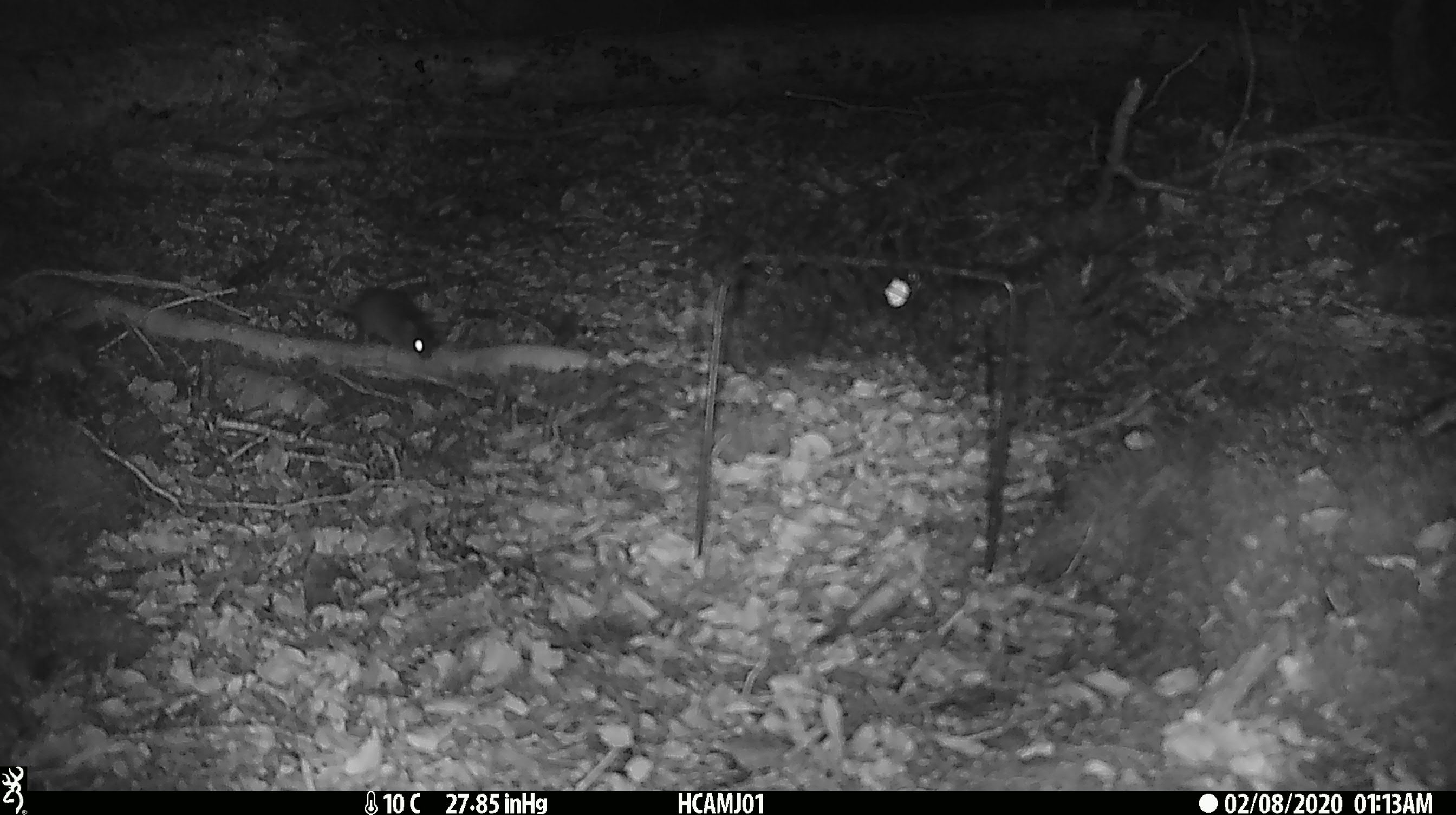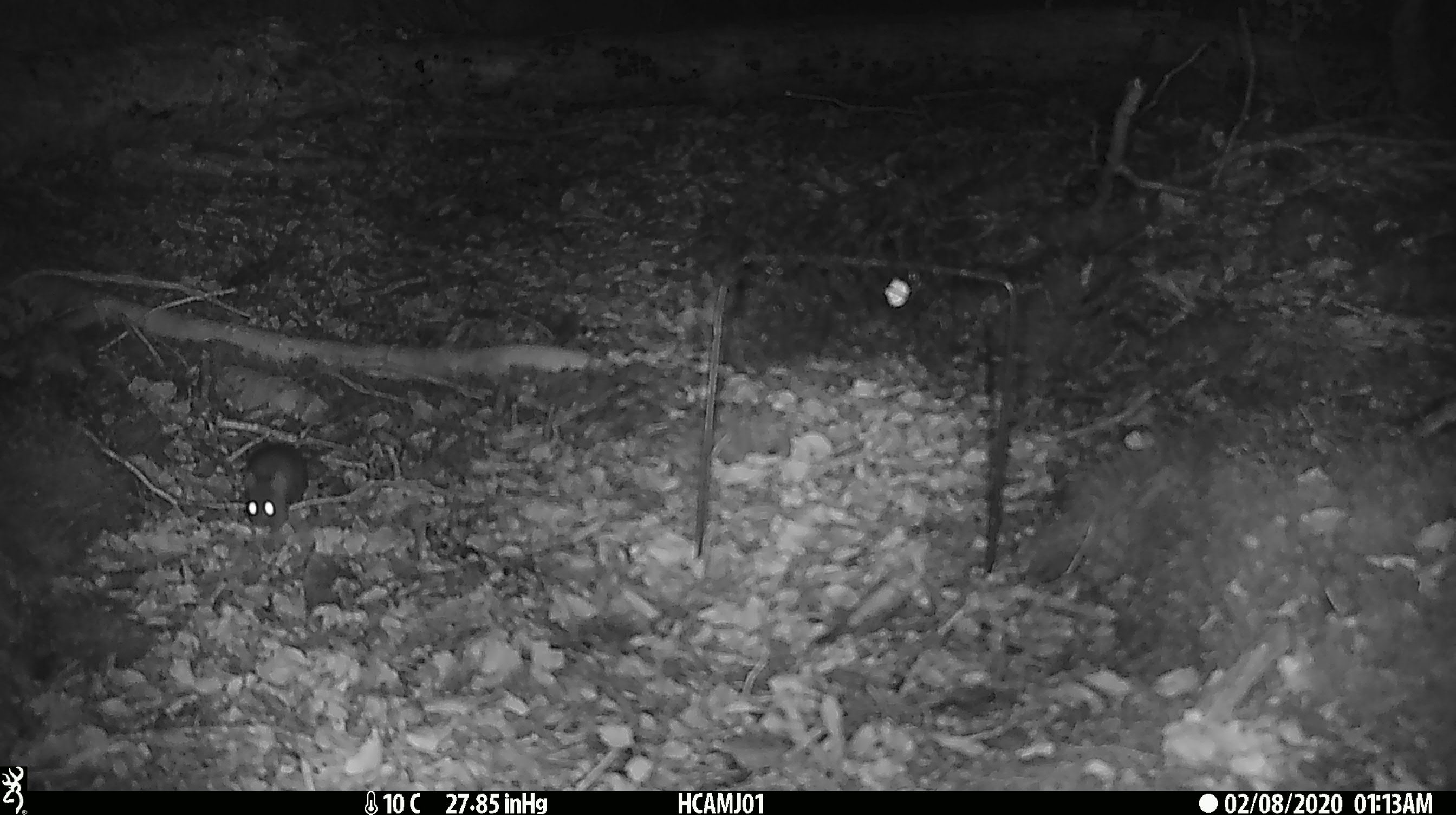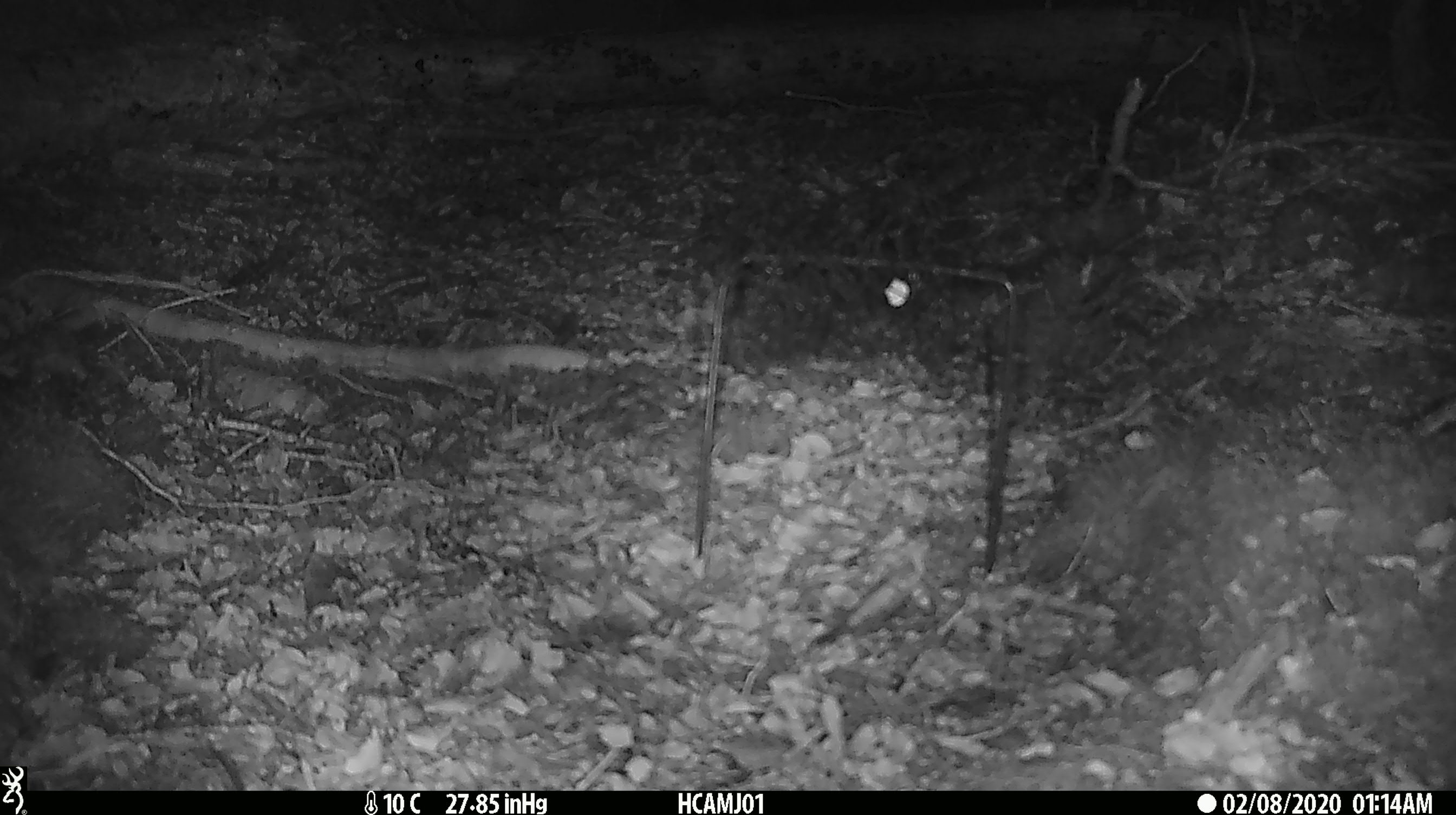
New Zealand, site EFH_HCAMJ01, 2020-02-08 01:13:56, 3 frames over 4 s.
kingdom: Animalia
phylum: Chordata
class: Mammalia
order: Rodentia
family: Muridae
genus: Mus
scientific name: Mus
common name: mouse